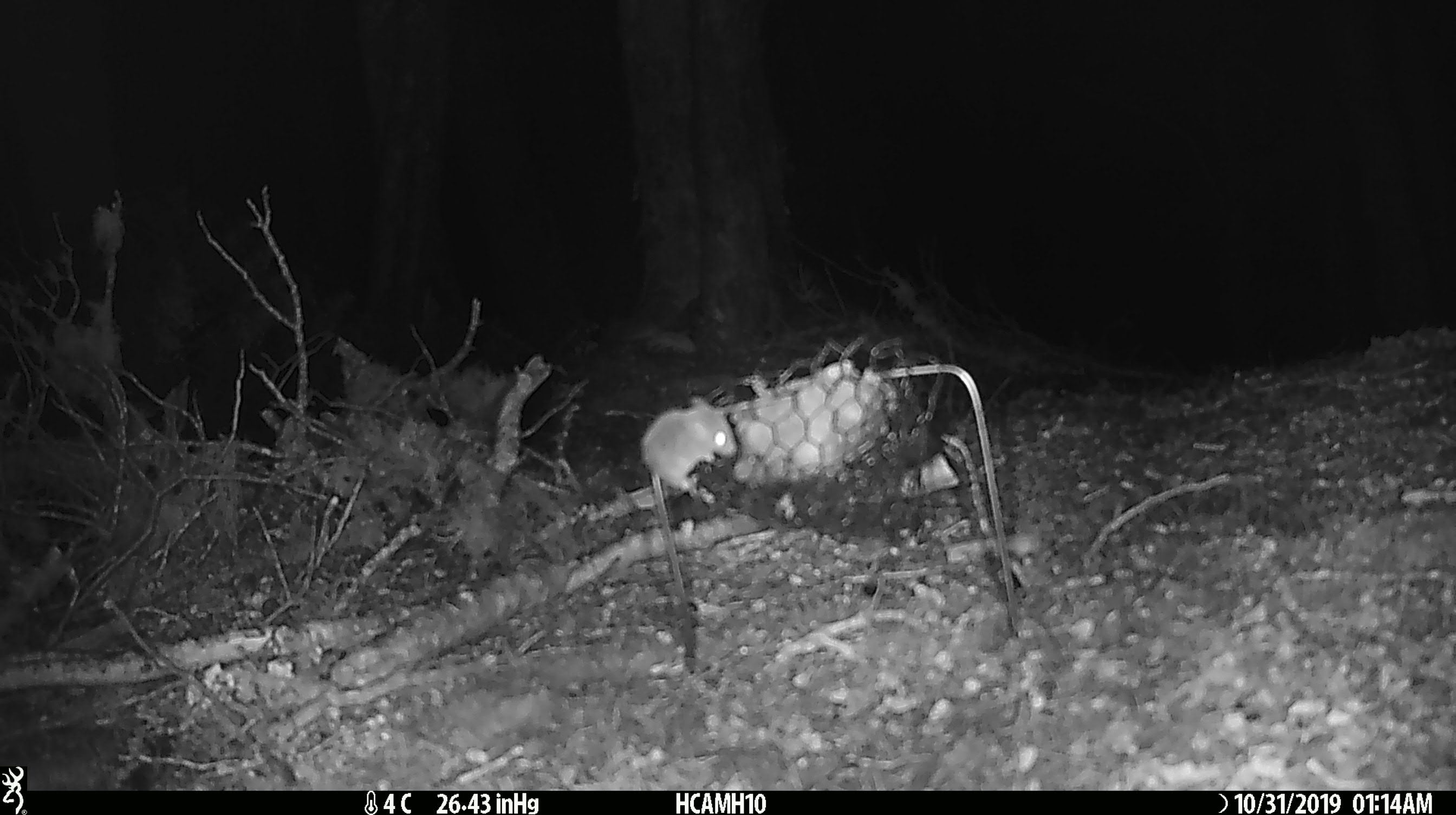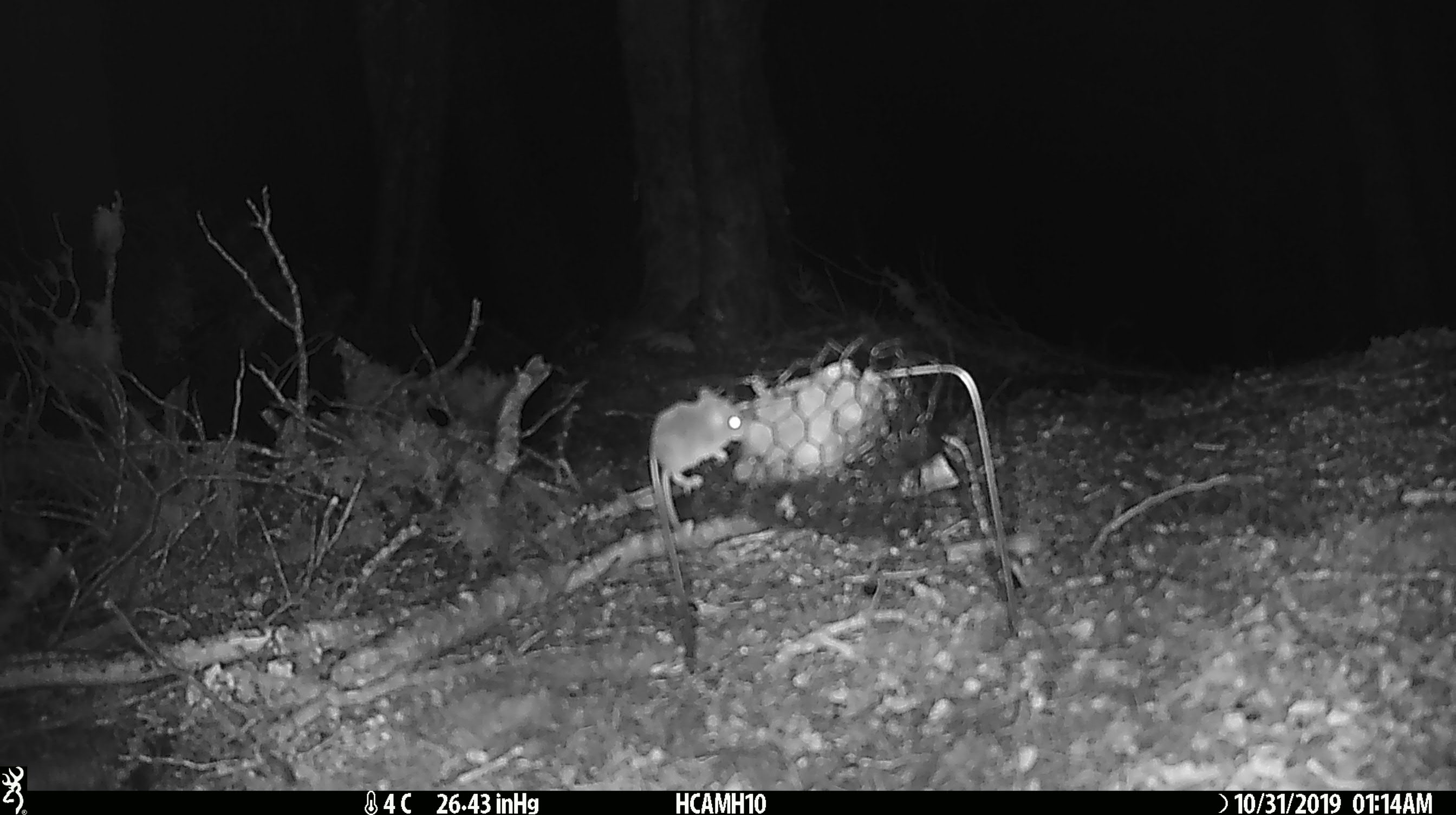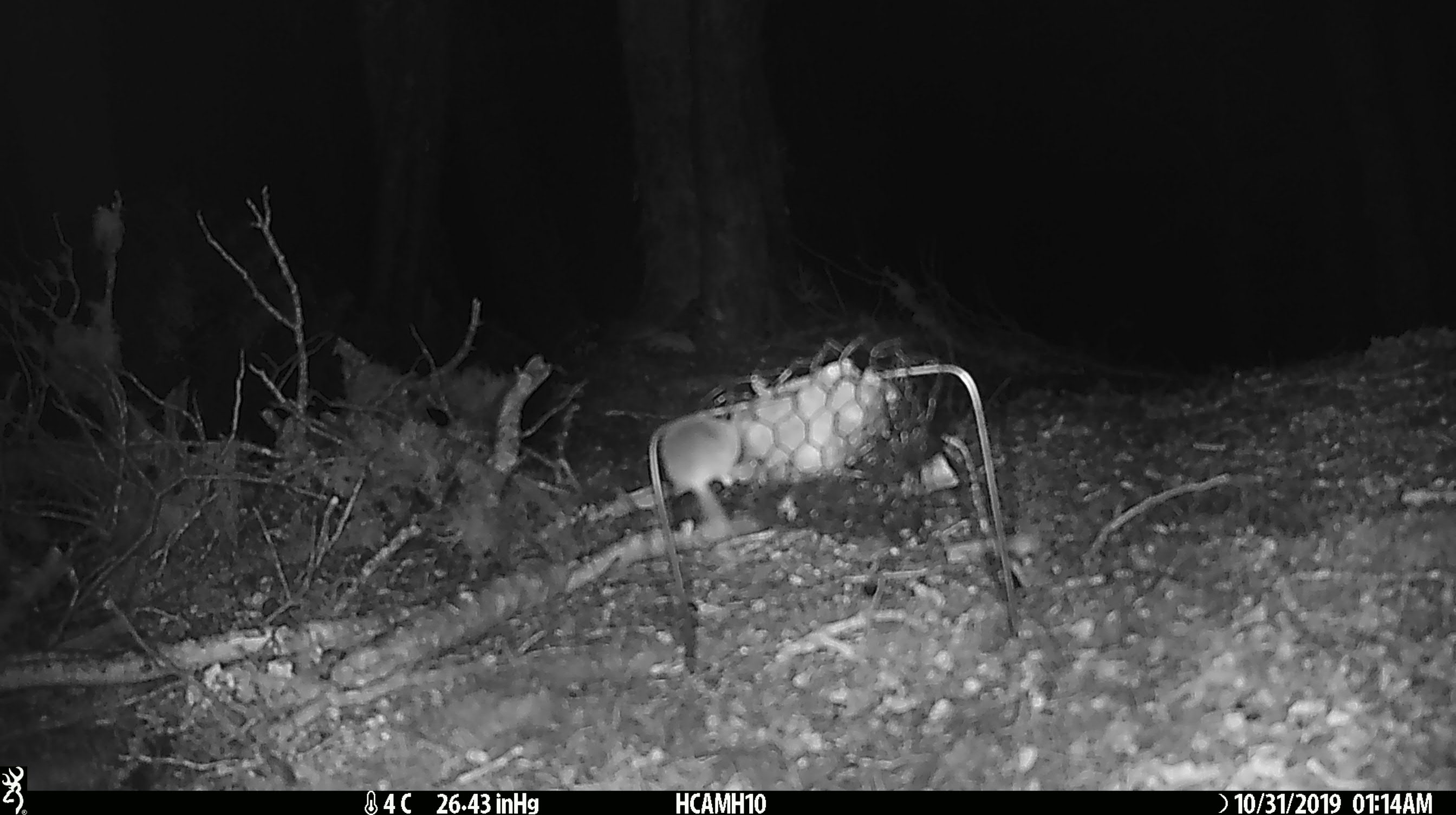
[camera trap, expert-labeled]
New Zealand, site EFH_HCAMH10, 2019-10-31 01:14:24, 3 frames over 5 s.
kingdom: Animalia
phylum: Chordata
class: Mammalia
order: Rodentia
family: Muridae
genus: Mus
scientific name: Mus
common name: mouse